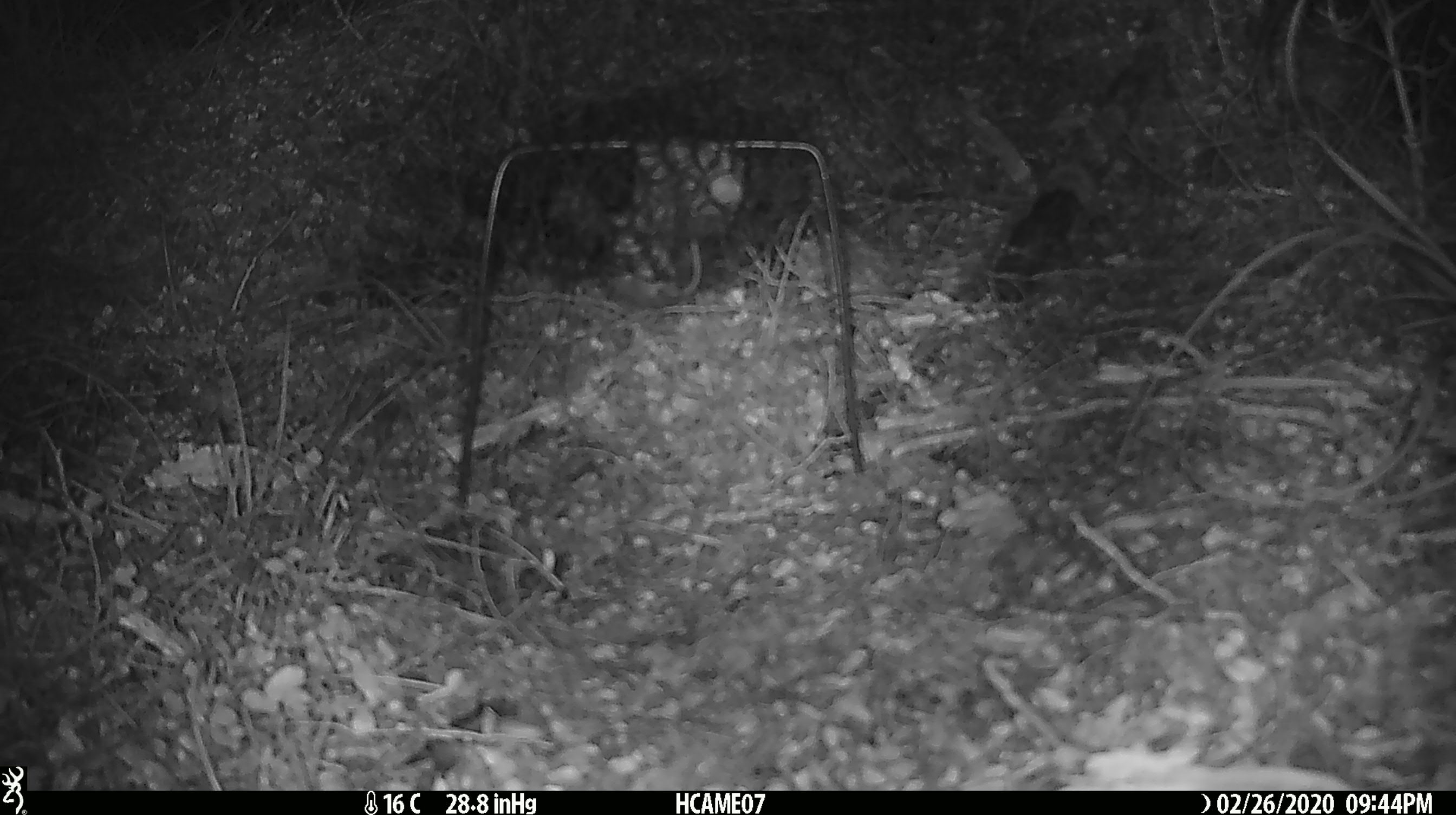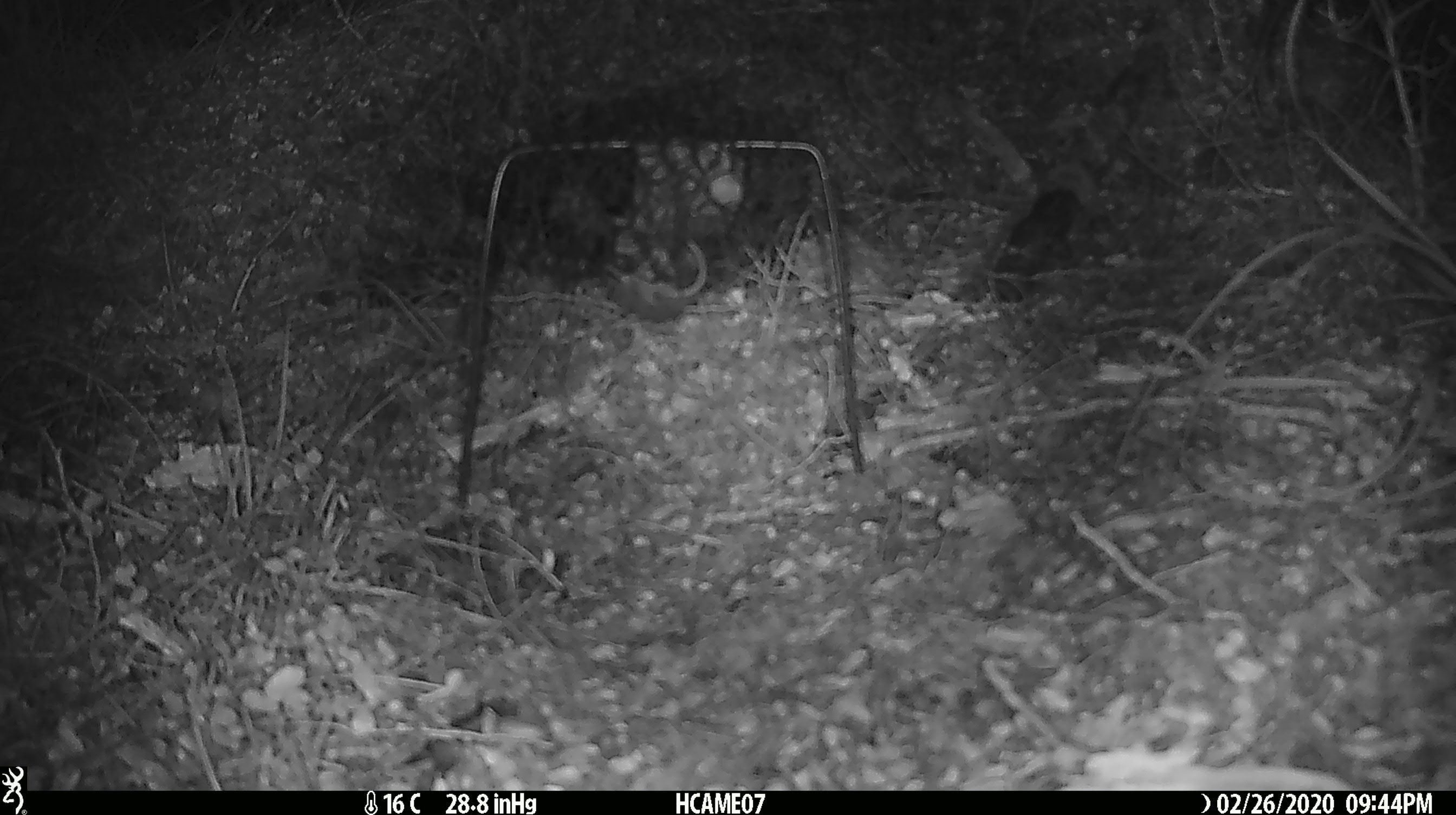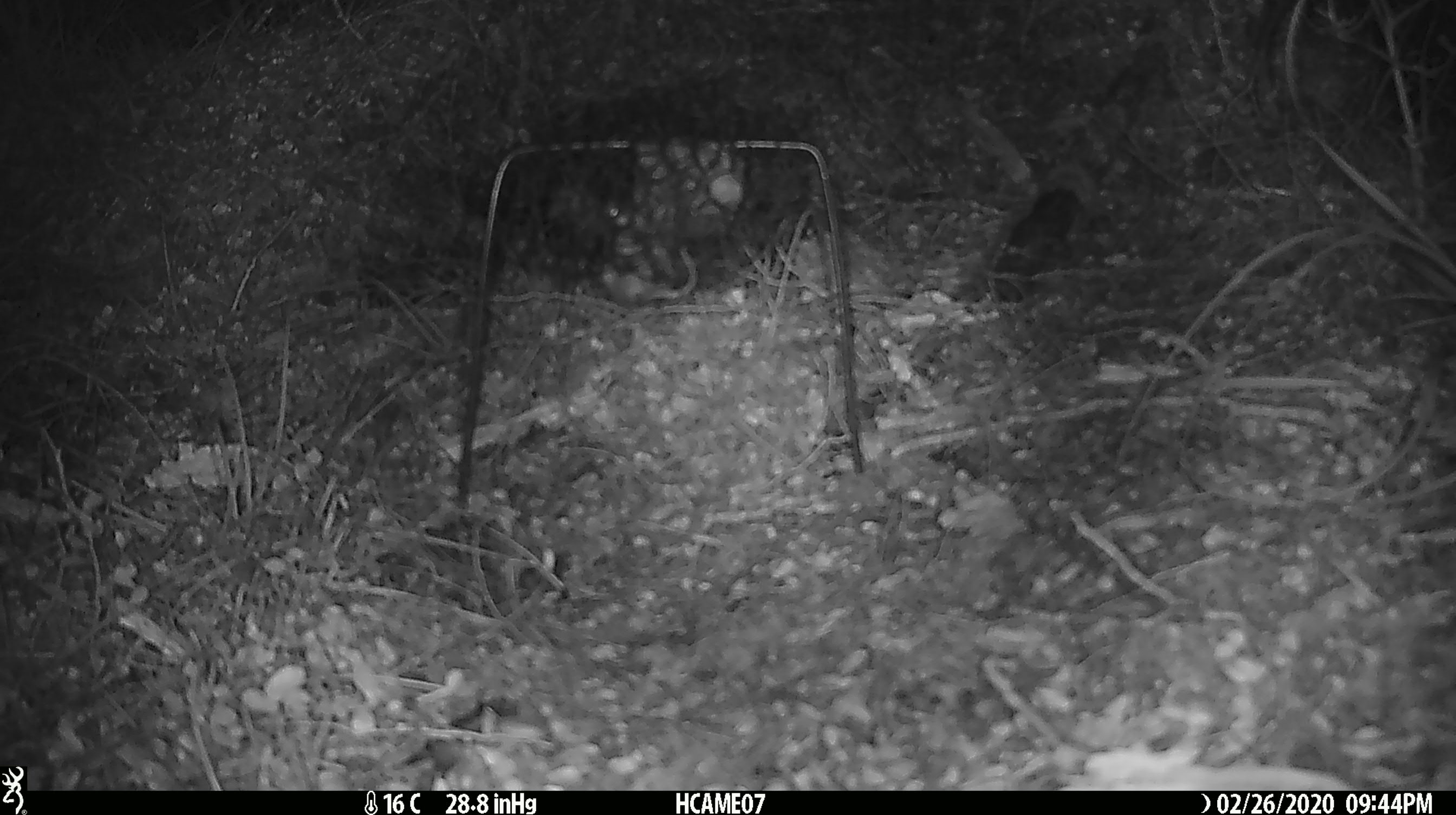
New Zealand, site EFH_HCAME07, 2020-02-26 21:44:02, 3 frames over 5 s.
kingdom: Animalia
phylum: Chordata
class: Mammalia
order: Rodentia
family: Muridae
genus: Mus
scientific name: Mus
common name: mouse